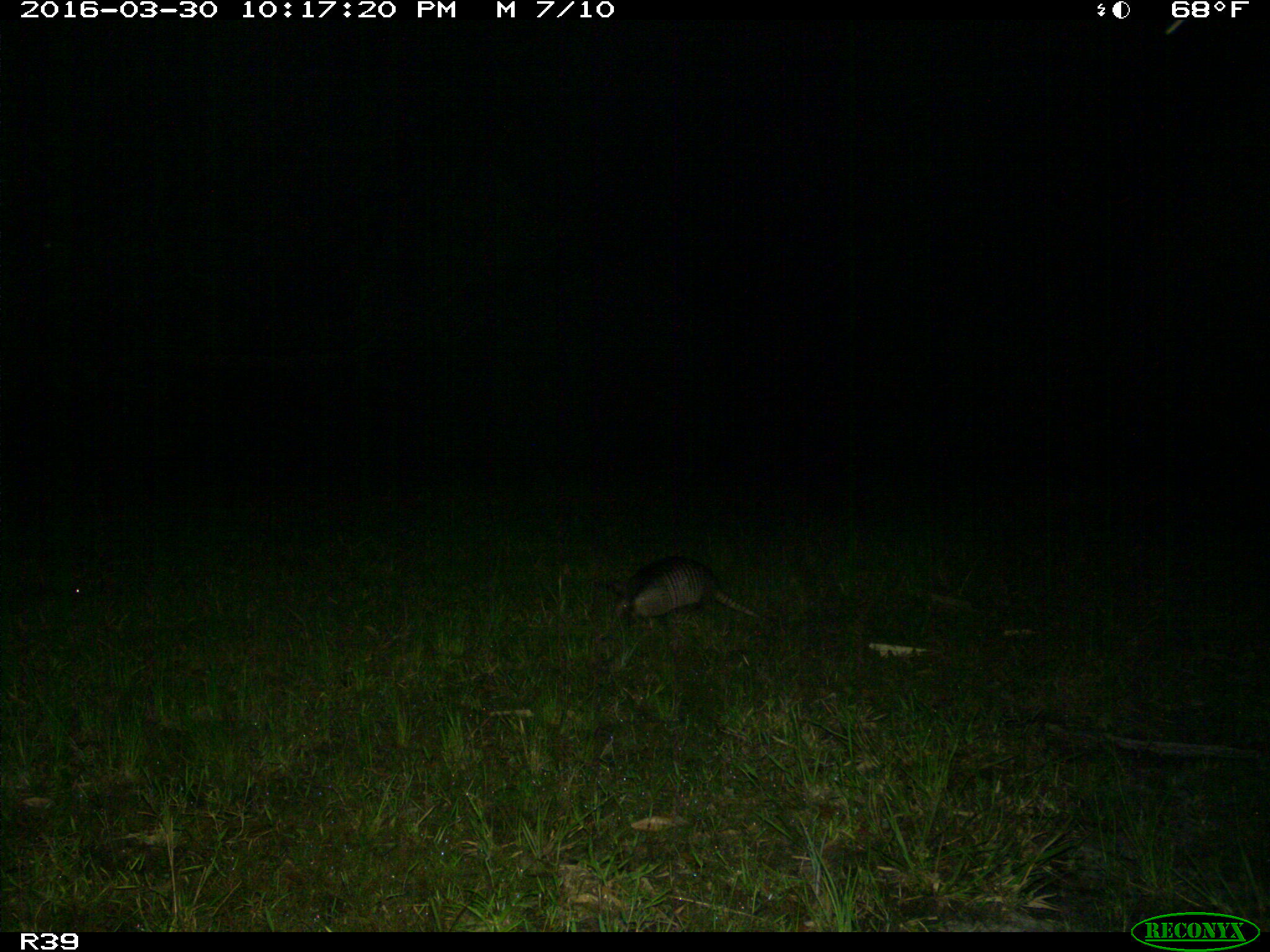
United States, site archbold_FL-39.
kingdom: Animalia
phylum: Chordata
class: Mammalia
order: Cingulata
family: Dasypodidae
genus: Dasypus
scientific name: Dasypus novemcinctus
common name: nine-banded armadillo